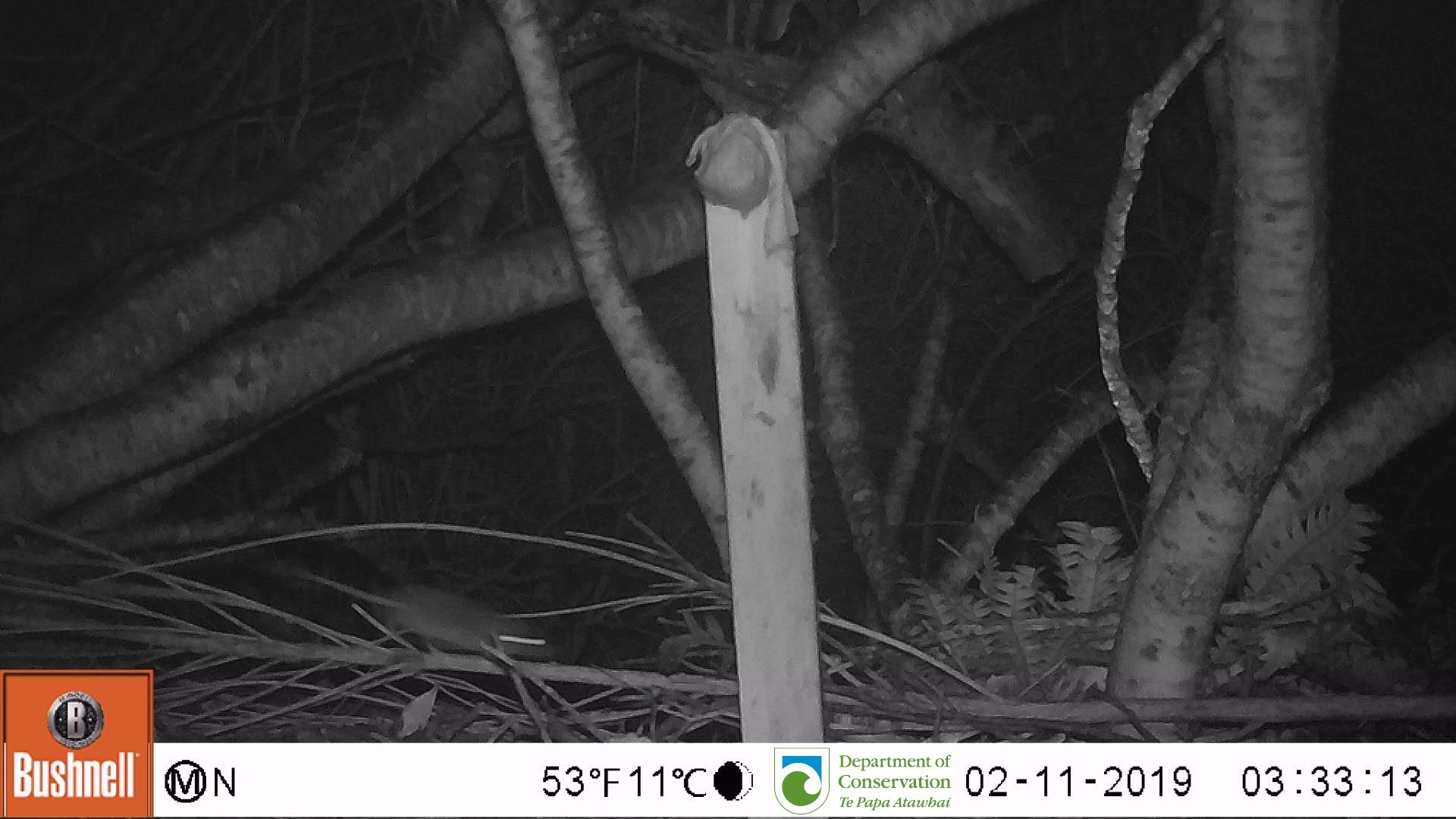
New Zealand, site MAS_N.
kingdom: Animalia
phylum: Chordata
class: Mammalia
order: Rodentia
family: Muridae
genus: Mus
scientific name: Mus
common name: mouse